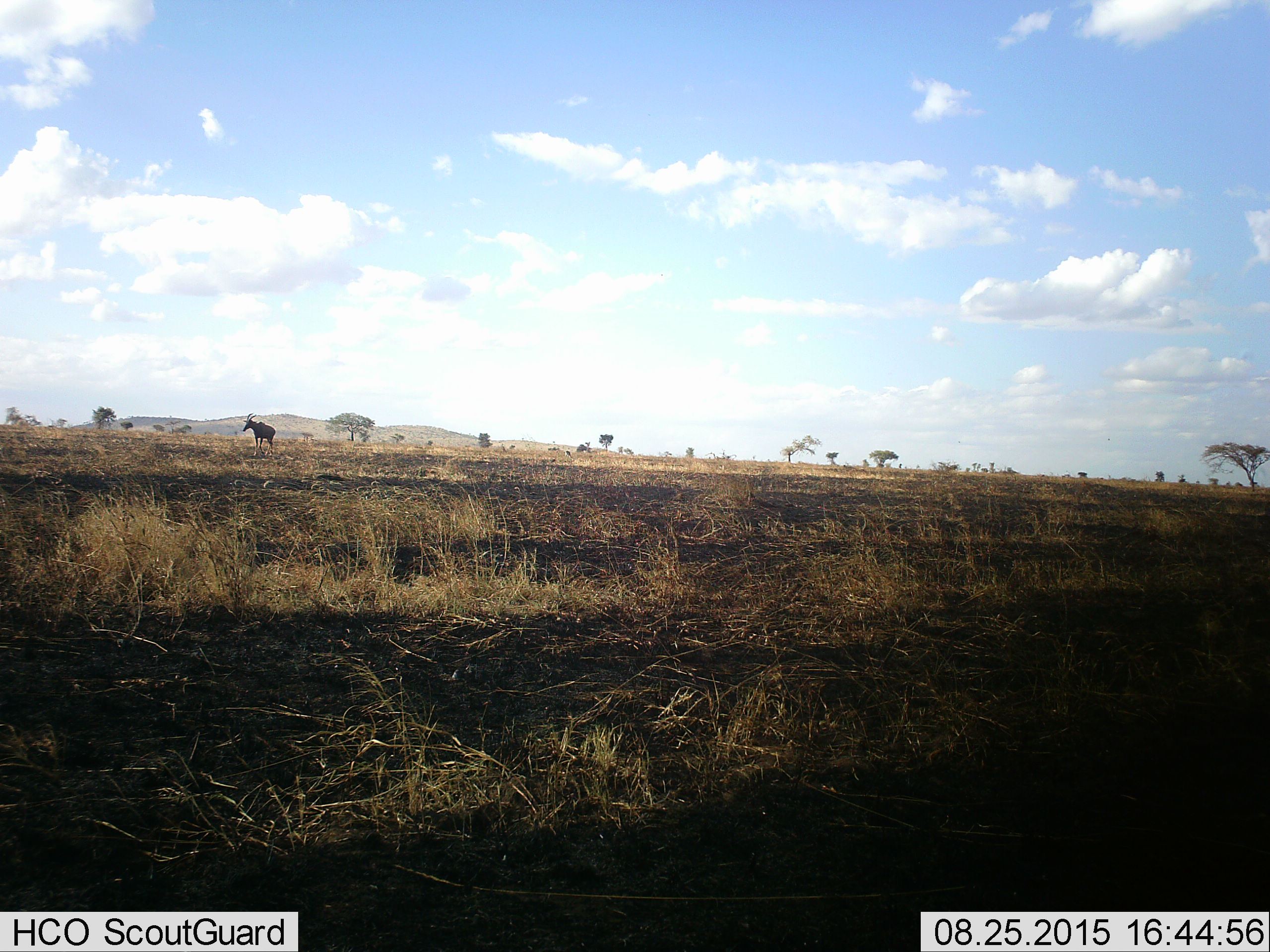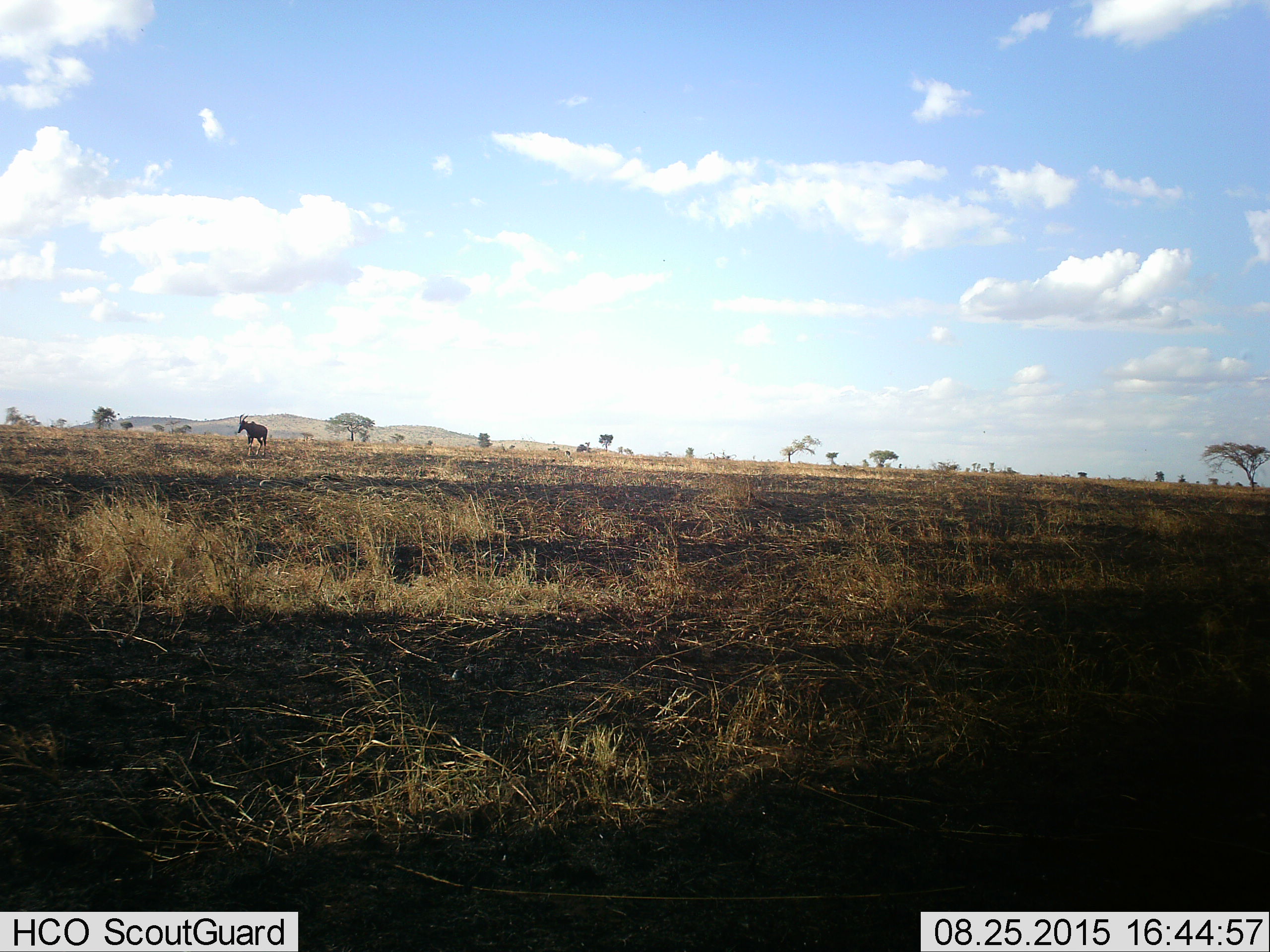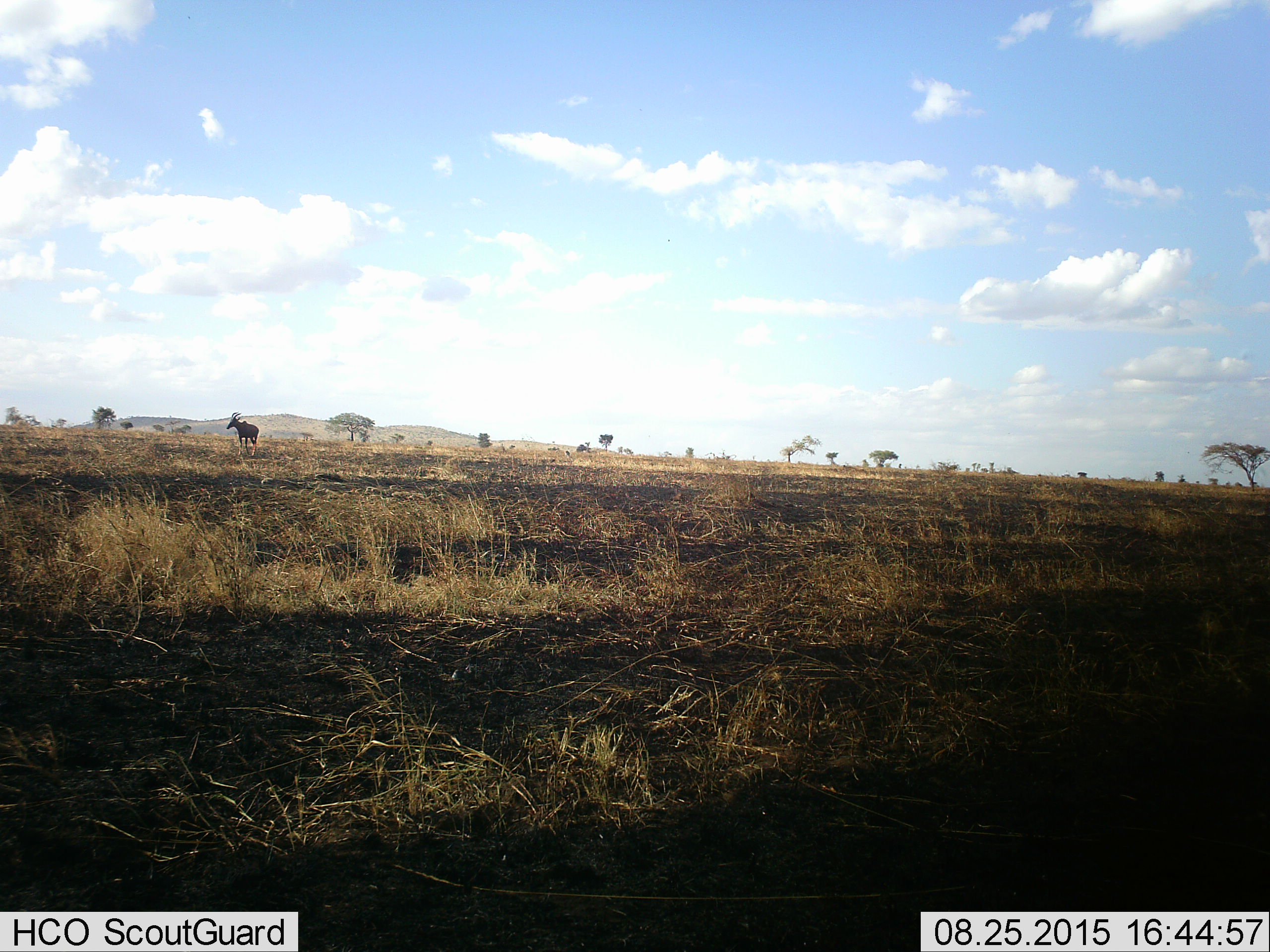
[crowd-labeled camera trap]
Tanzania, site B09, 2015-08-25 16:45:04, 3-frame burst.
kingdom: Animalia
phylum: Chordata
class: Mammalia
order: Artiodactyla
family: Bovidae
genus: Damaliscus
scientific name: Damaliscus lunatus jimela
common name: topi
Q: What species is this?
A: Topi (Damaliscus lunatus jimela).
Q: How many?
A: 1.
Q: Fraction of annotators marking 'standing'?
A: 33%.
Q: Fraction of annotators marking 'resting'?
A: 0%.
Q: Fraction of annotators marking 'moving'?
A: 67%.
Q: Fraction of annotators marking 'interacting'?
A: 0%.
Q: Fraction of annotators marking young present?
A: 0%.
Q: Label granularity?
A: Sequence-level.